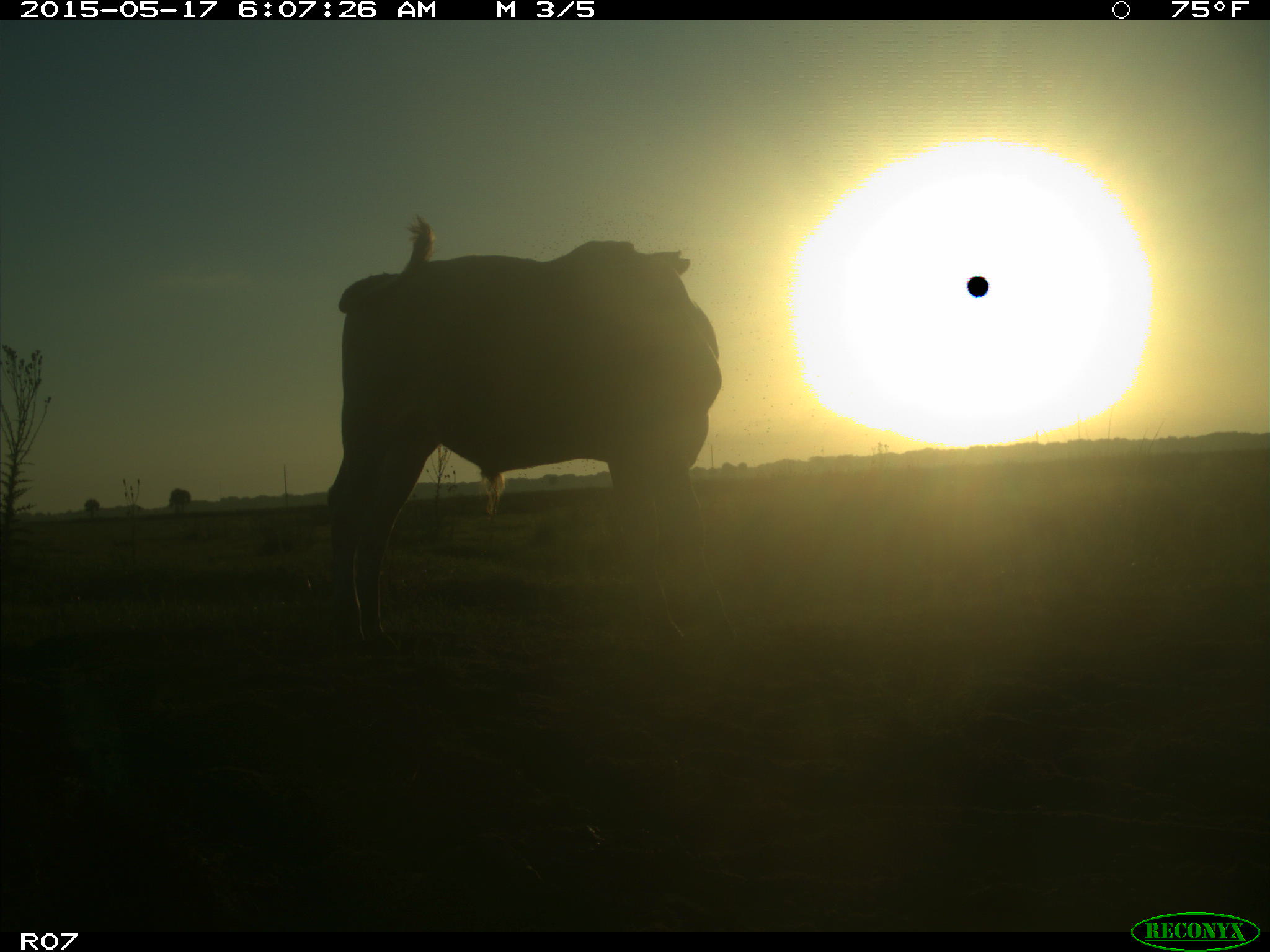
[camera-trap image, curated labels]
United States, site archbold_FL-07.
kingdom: Animalia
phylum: Chordata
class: Mammalia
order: Artiodactyla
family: Bovidae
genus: Bos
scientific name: Bos taurus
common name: domestic cow